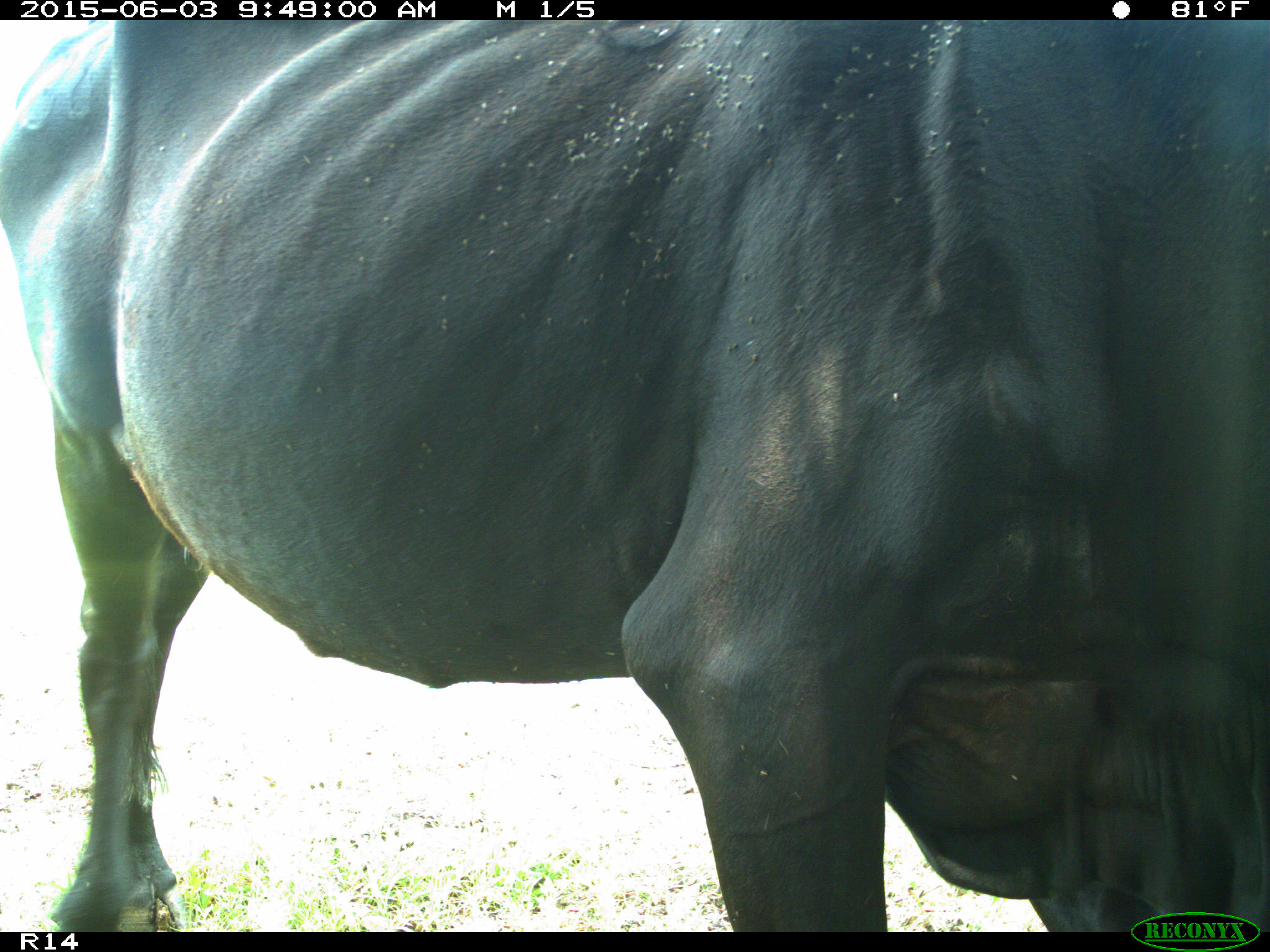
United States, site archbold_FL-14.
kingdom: Animalia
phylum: Chordata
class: Mammalia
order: Artiodactyla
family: Bovidae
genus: Bos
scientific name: Bos taurus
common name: domestic cow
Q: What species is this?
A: Bos taurus (domestic cow).